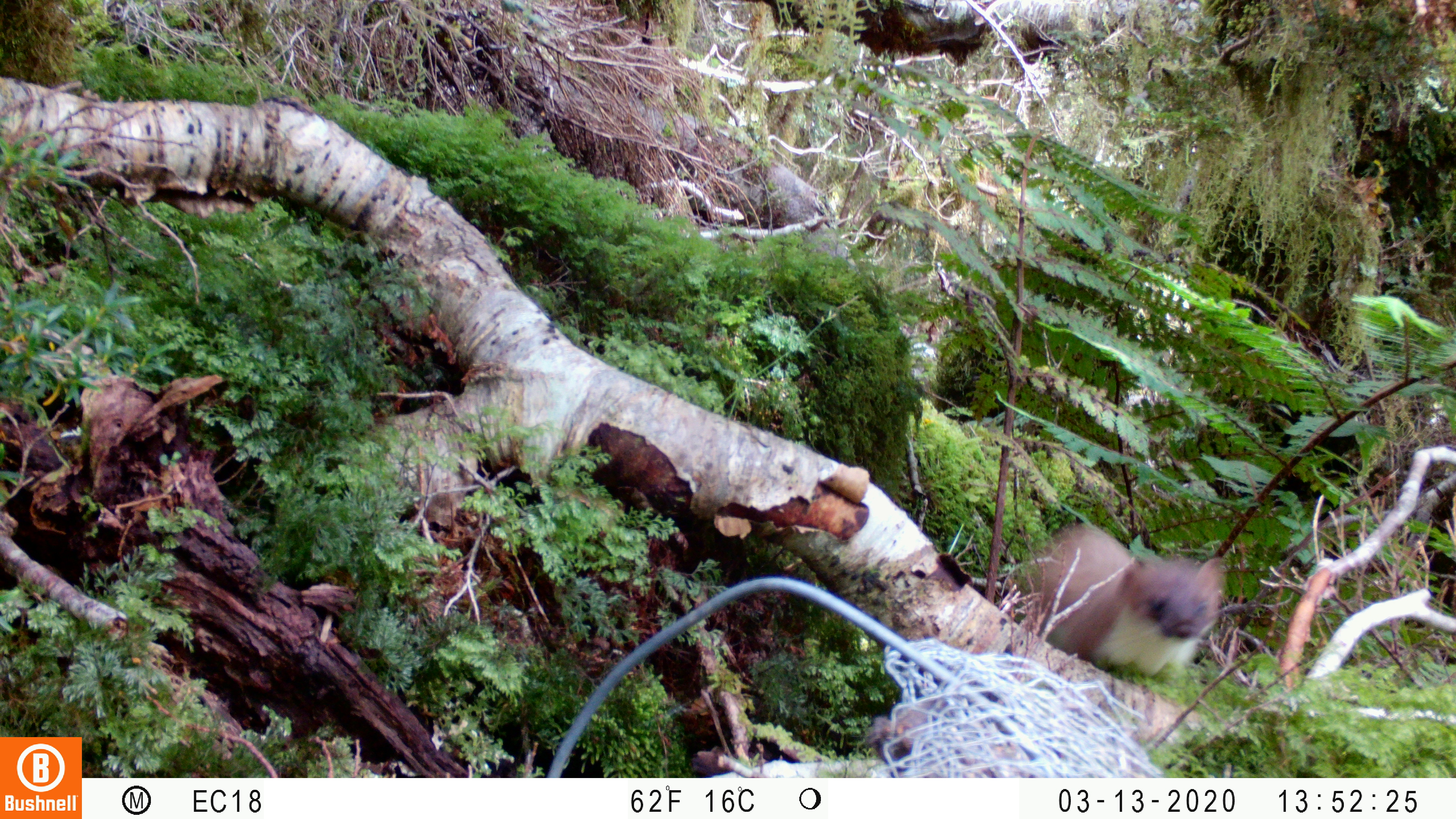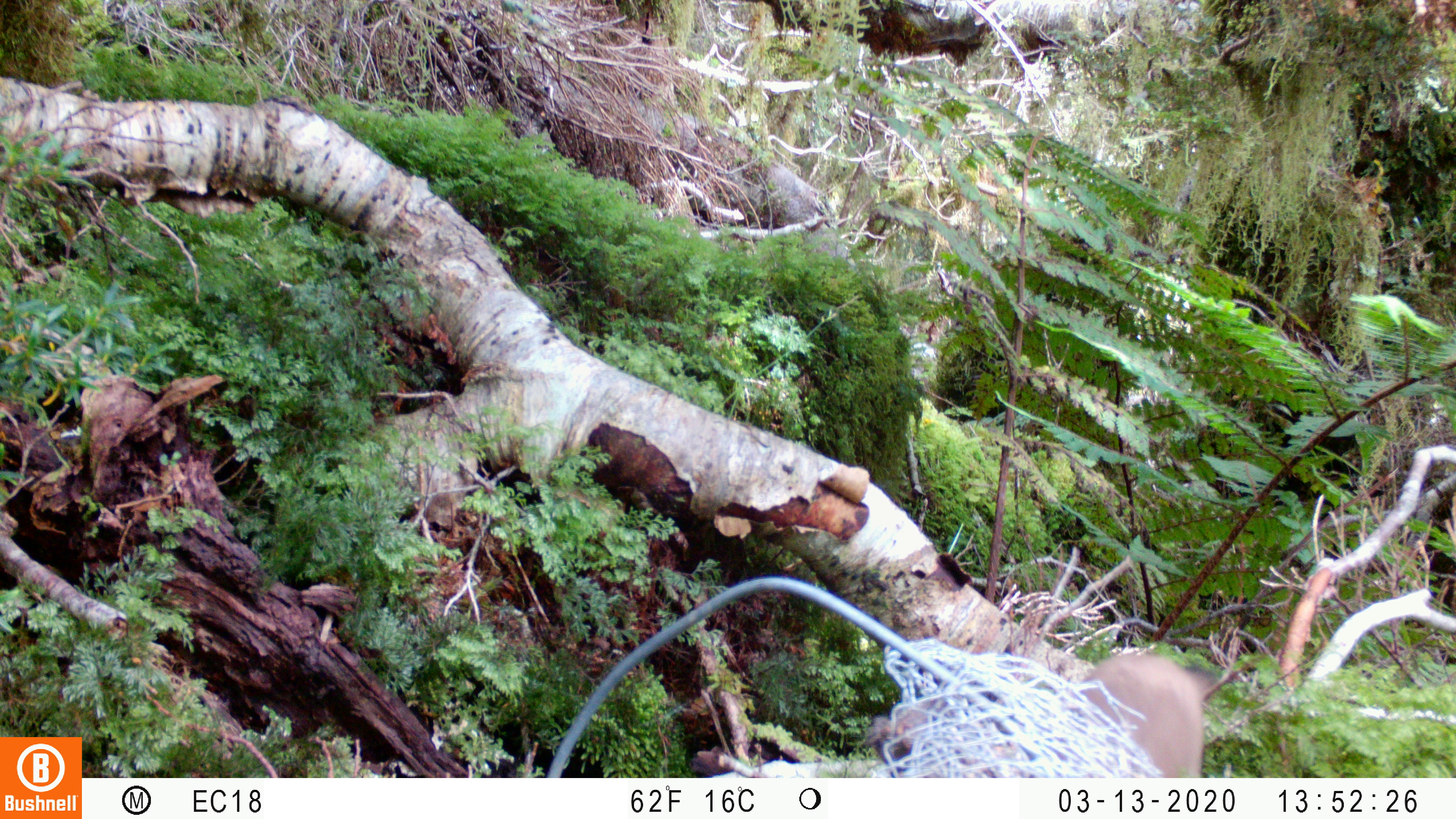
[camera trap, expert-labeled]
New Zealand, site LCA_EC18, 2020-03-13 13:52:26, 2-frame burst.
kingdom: Animalia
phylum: Chordata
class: Mammalia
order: Carnivora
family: Mustelidae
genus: Mustela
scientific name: Mustela erminea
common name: stoat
Stoat (Mustela erminea).